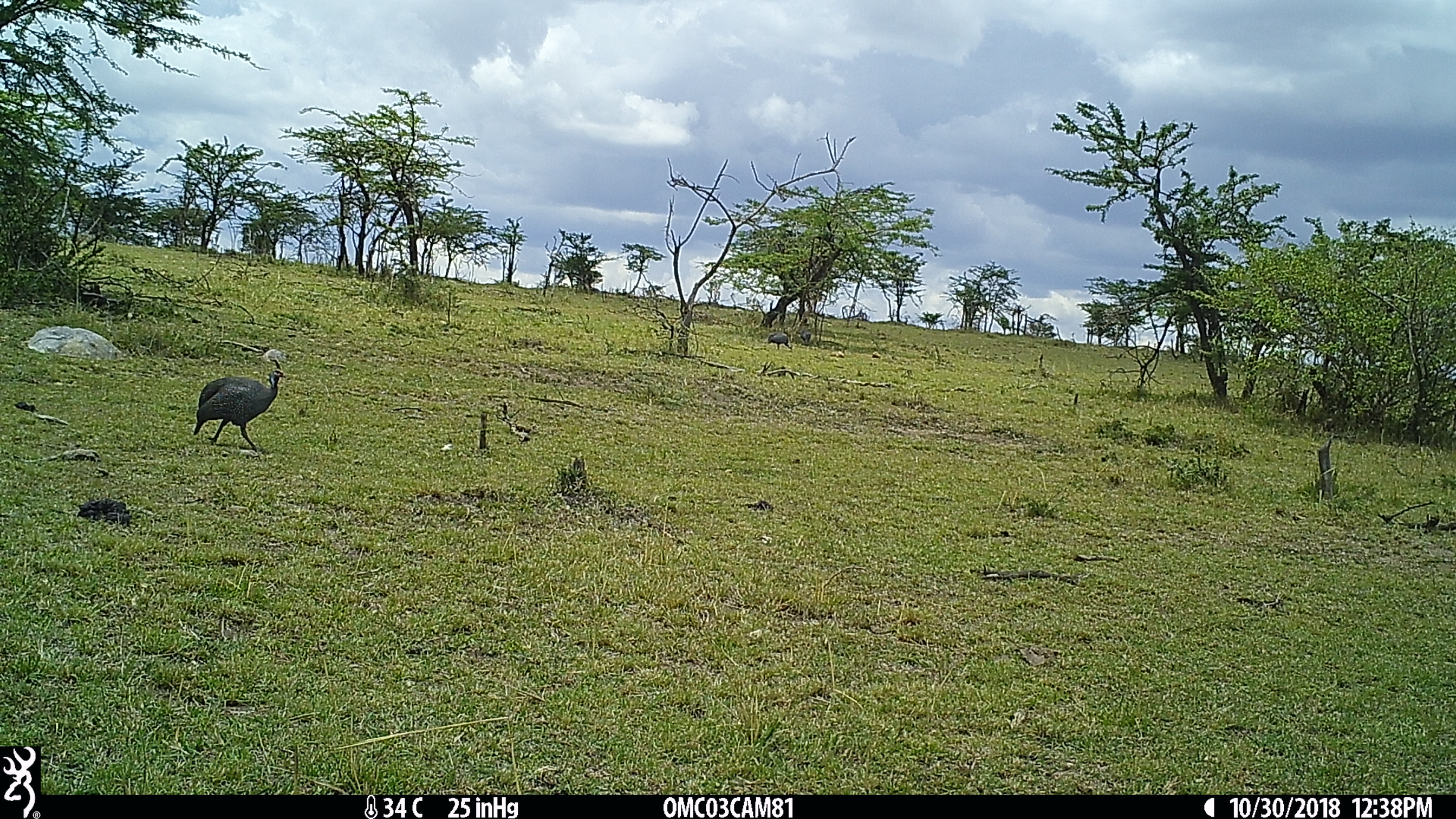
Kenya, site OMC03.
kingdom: Animalia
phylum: Chordata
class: Aves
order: Galliformes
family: Numididae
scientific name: Numididae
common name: guineafowl